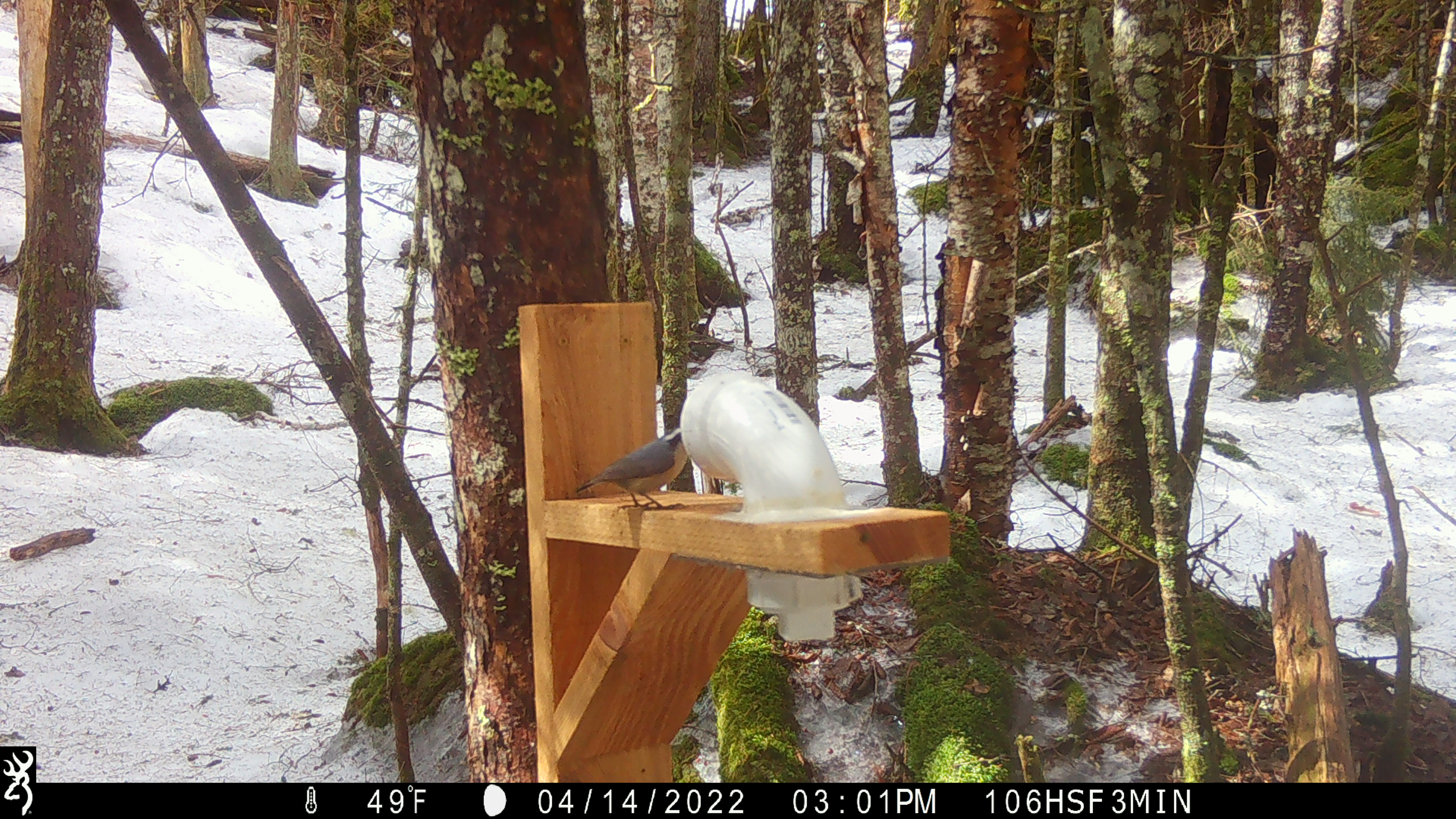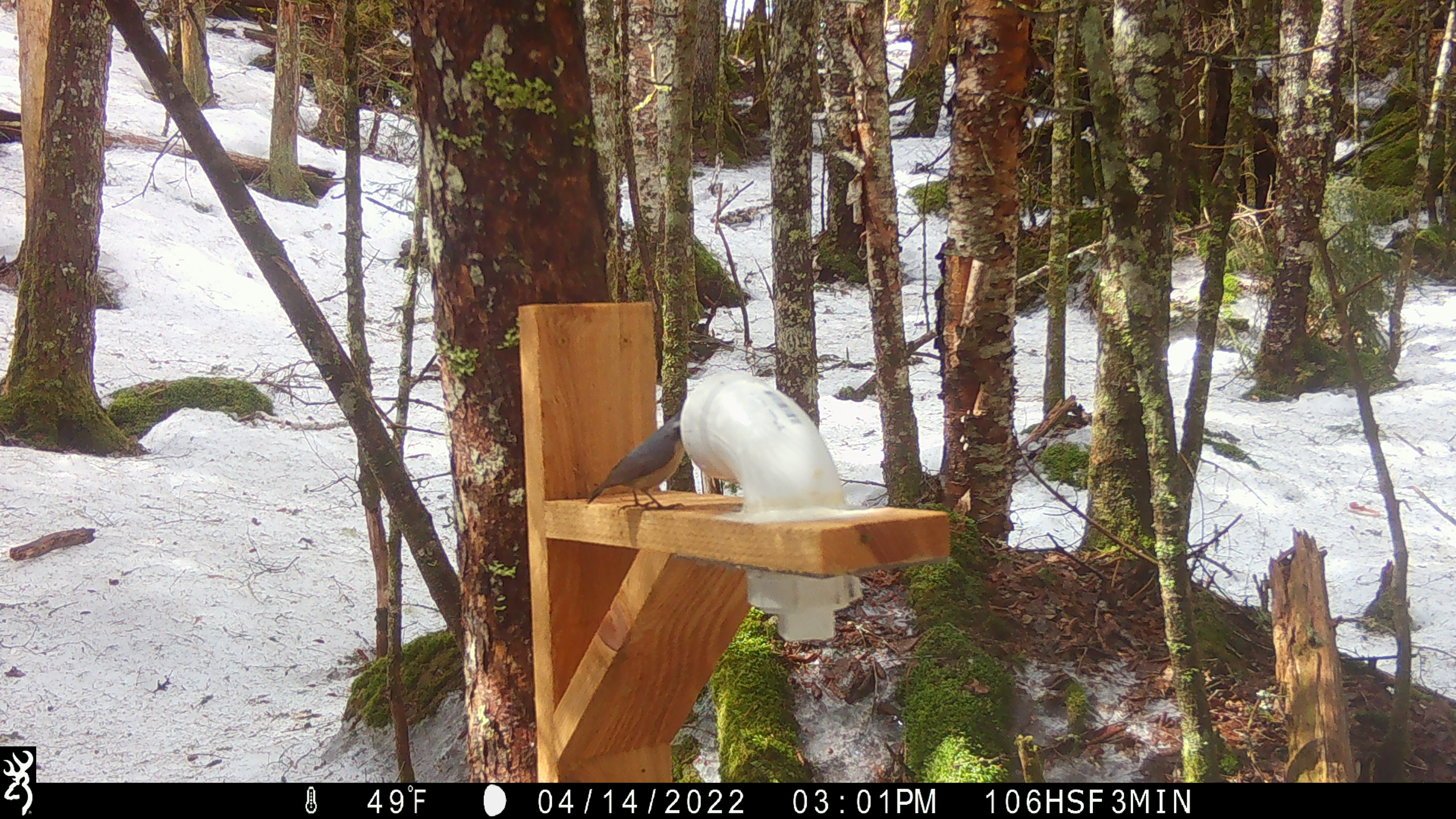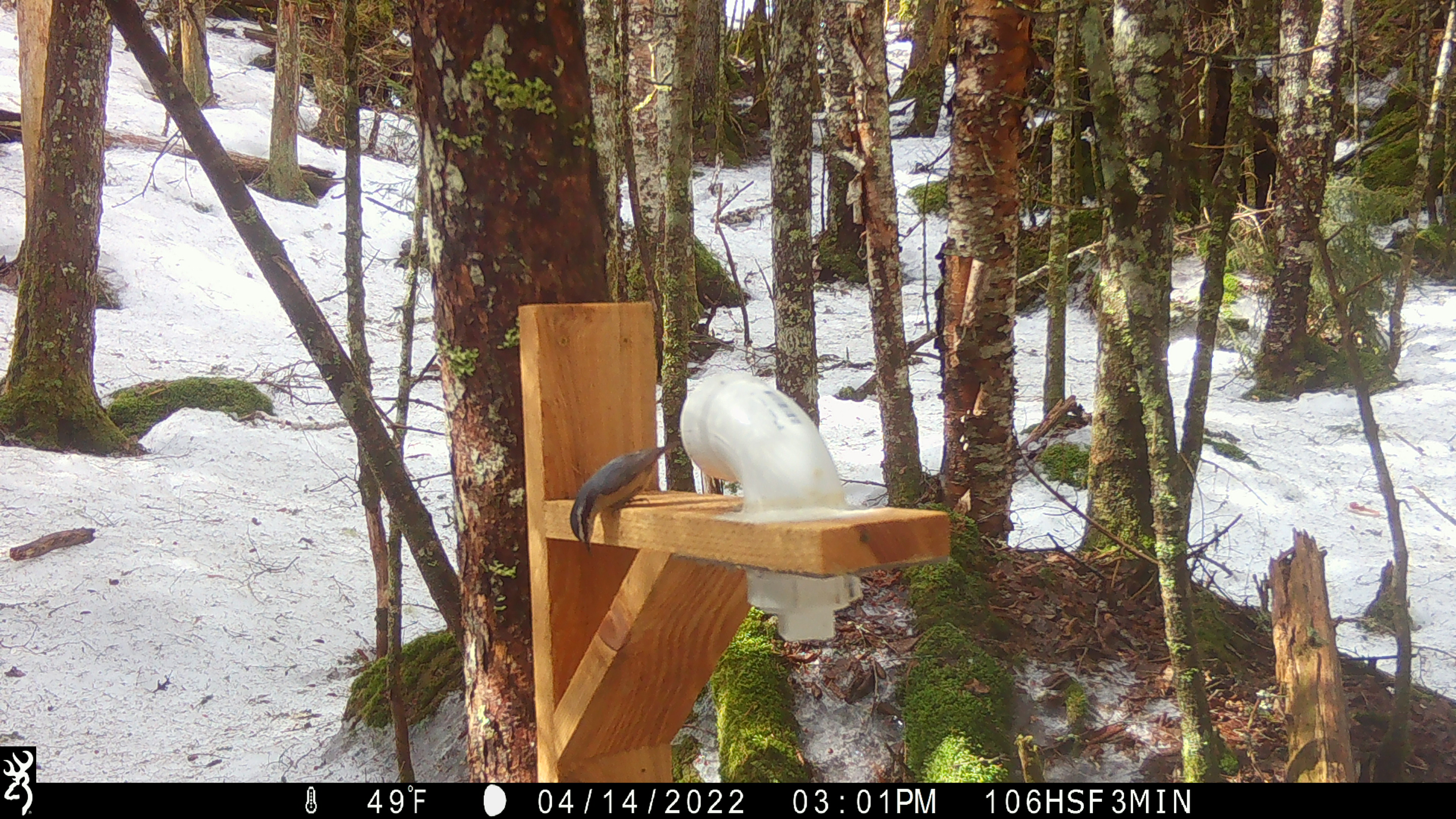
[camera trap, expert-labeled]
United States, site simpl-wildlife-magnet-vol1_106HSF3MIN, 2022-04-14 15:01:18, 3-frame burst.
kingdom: Animalia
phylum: Chordata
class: Aves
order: Passeriformes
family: Sittidae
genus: Sitta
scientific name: Sitta canadensis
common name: red-breasted nuthatch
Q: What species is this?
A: Red-breasted nuthatch (Sitta canadensis).